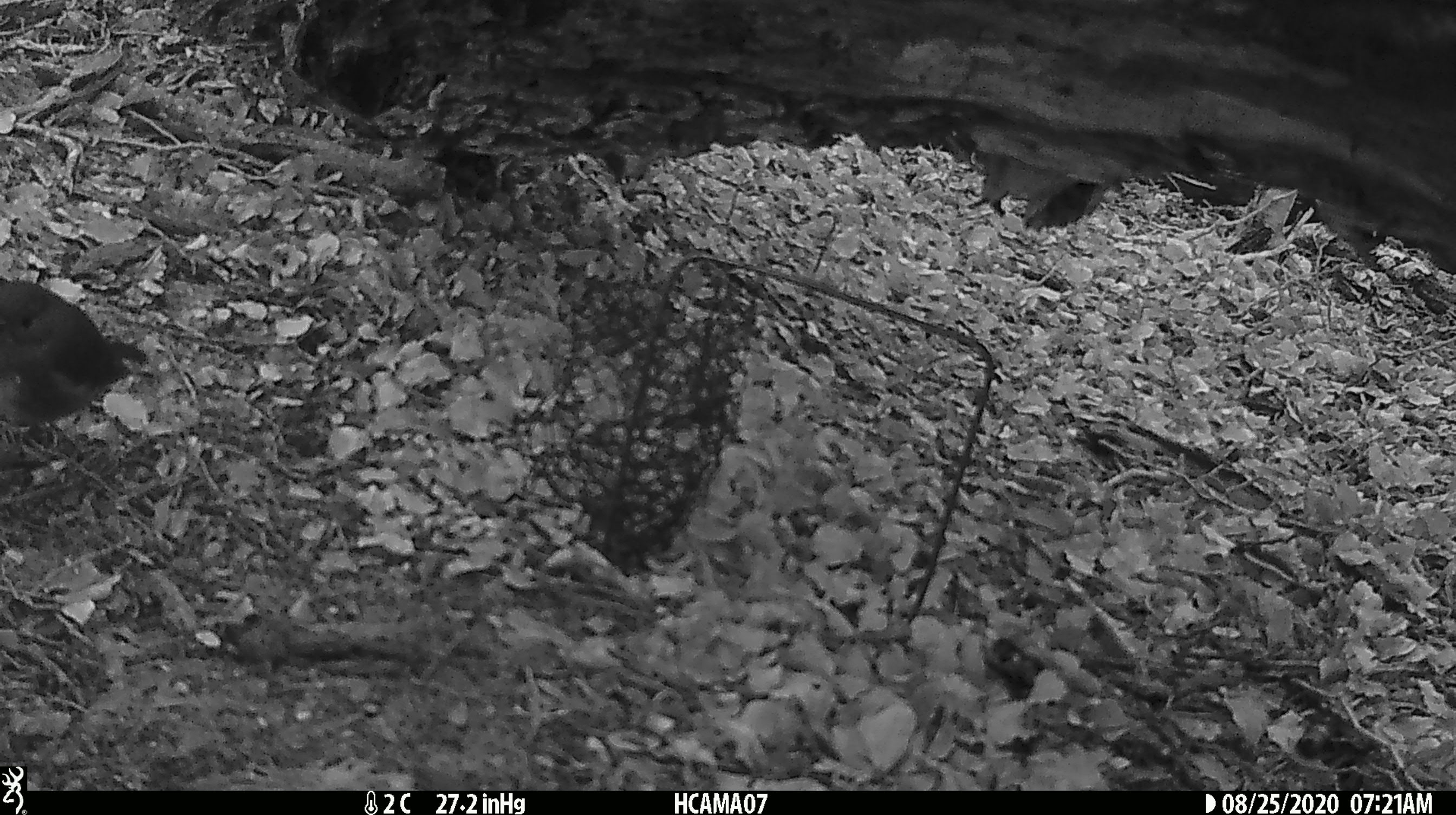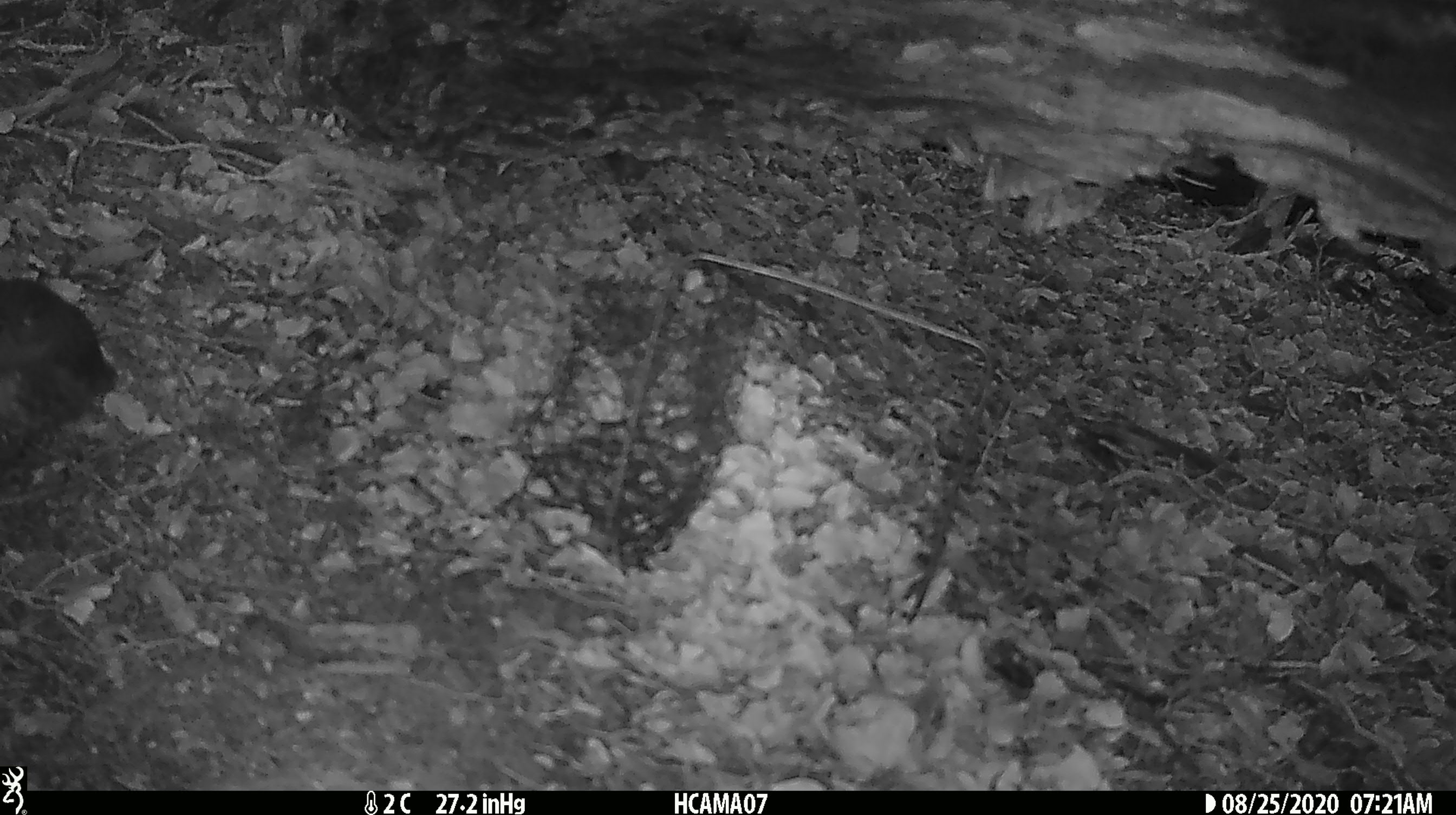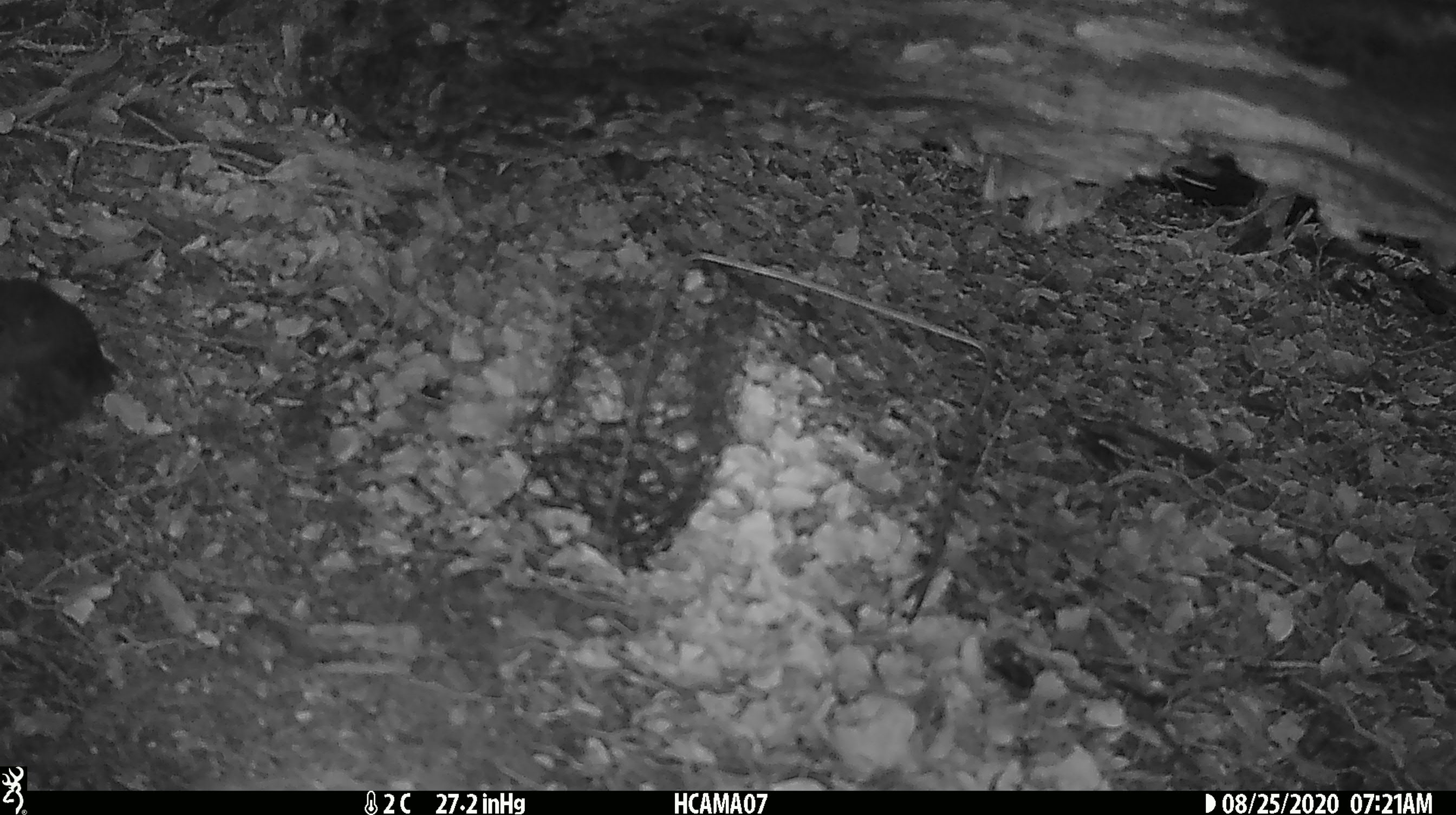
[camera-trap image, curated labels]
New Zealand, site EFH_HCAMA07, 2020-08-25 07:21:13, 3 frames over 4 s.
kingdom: Animalia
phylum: Chordata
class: Aves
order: Passeriformes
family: Petroicidae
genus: Petroica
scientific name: Petroica australis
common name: new zealand robin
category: robin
Robin (new zealand robin) (Petroica australis).